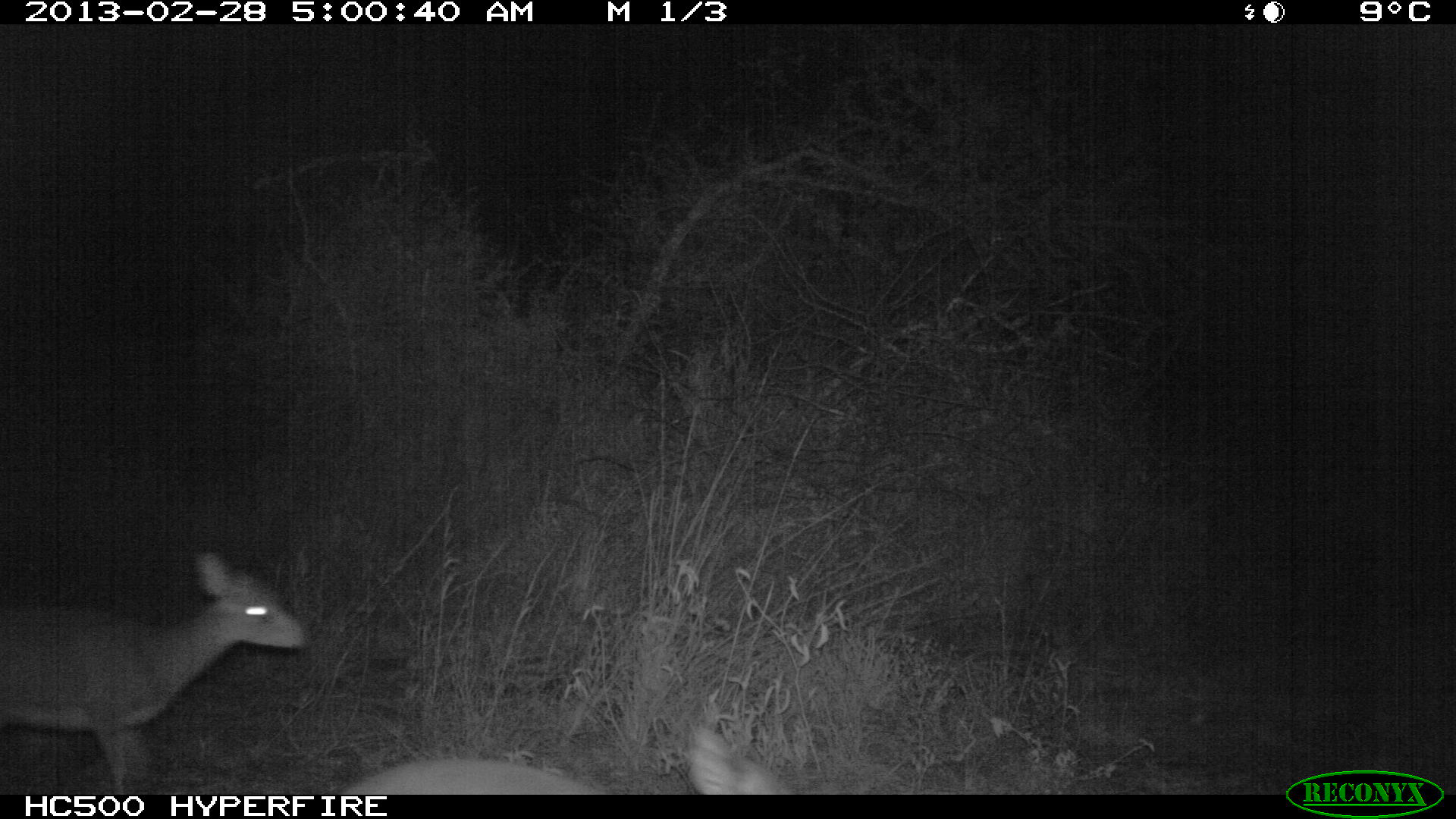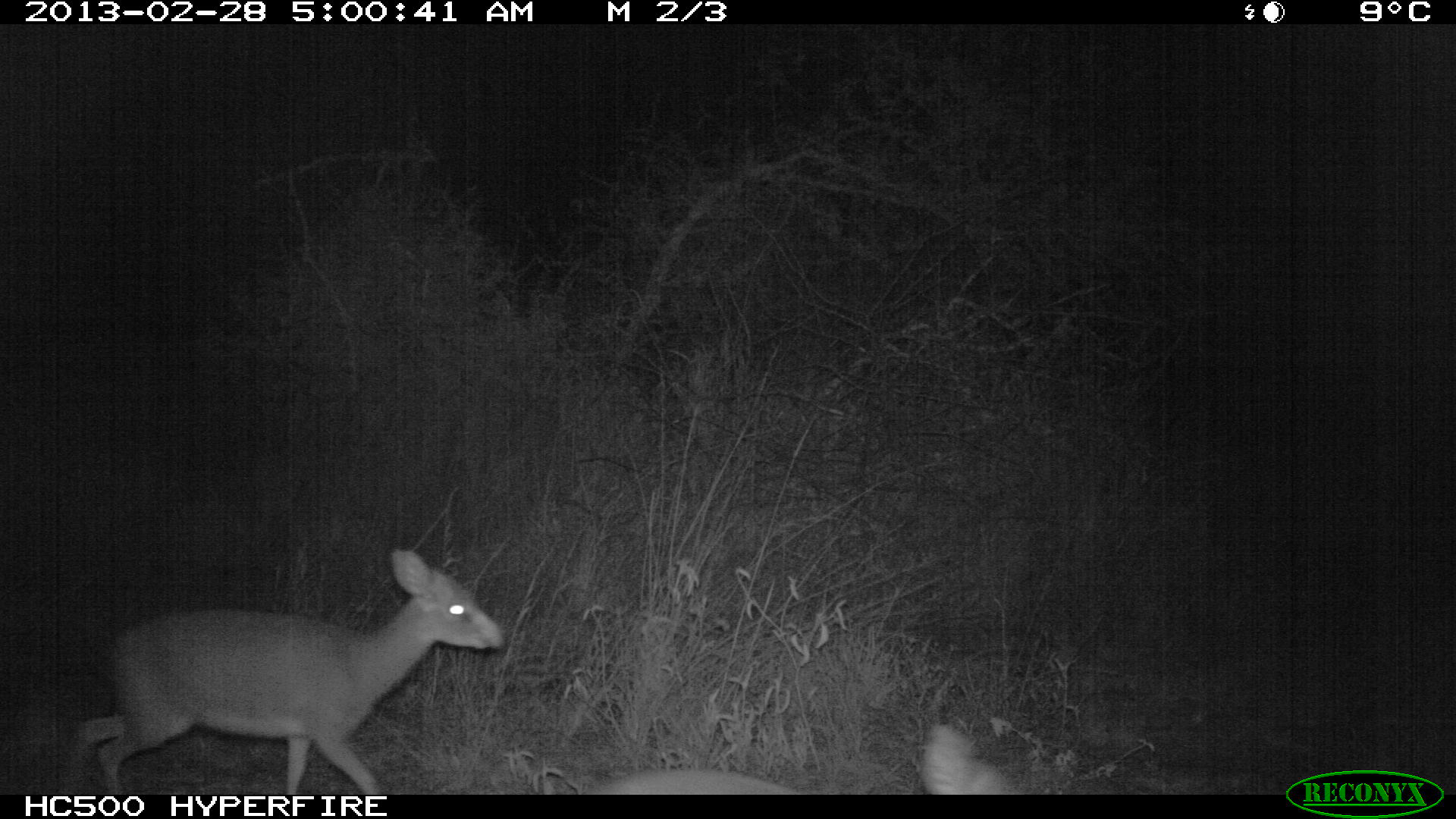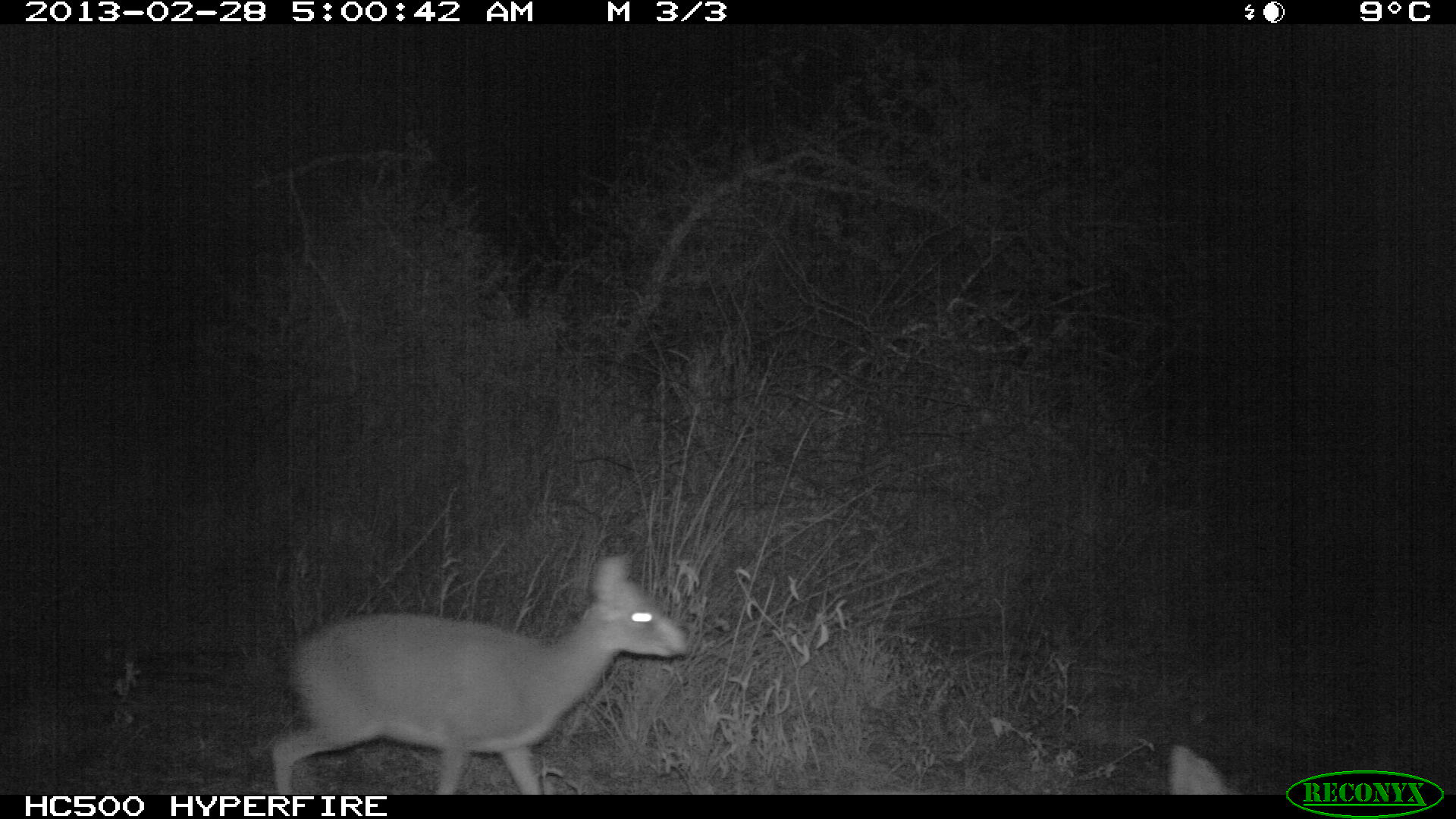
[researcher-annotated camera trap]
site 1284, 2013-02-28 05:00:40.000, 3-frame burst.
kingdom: Animalia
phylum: Chordata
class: Mammalia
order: Artiodactyla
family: Bovidae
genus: Madoqua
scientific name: Madoqua guentheri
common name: günther's dik-dik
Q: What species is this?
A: Madoqua guentheri (günther's dik-dik).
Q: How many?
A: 2.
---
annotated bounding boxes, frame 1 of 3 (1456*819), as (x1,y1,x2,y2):
madoqua guentheri: (0,550,309,794); (338,718,800,794)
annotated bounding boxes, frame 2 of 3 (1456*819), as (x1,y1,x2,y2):
madoqua guentheri: (57,547,504,790); (597,717,1037,794)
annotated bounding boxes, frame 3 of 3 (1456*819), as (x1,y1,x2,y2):
madoqua guentheri: (264,548,686,792)